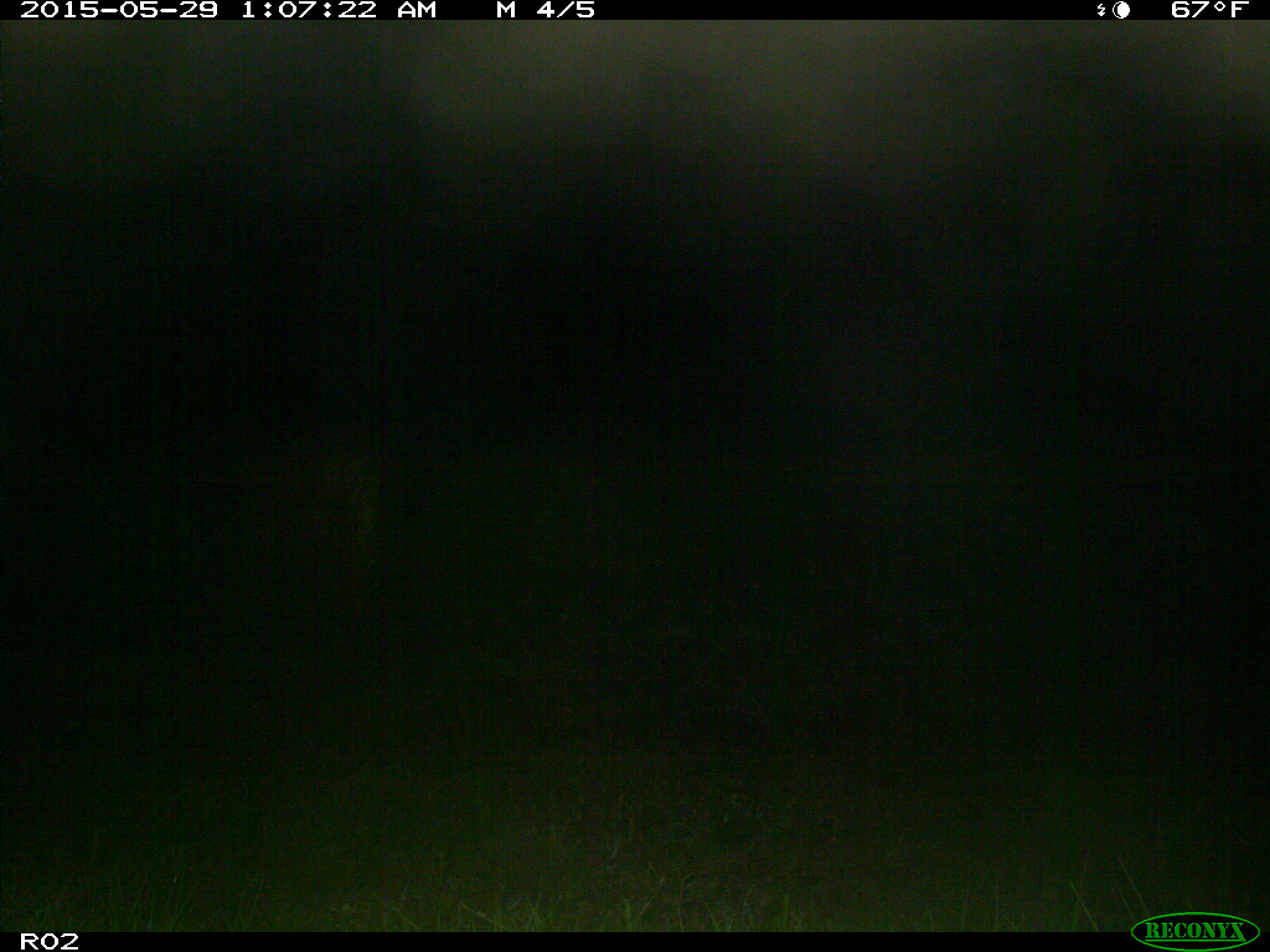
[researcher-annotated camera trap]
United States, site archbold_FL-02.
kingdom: Animalia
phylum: Chordata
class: Mammalia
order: Artiodactyla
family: Bovidae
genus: Bos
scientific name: Bos taurus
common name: domestic cow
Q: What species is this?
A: Bos taurus (domestic cow).